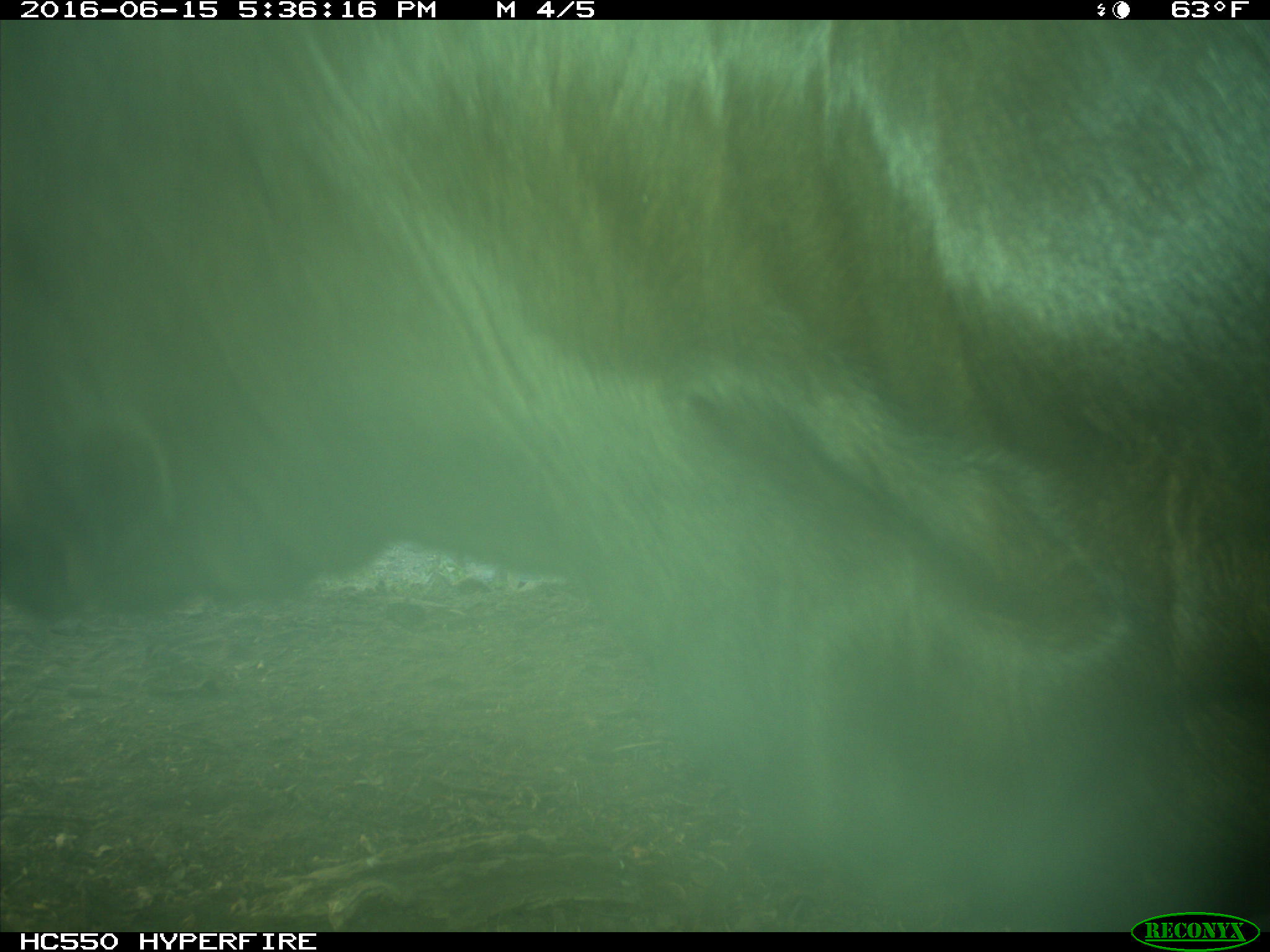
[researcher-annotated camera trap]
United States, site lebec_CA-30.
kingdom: Animalia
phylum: Chordata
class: Mammalia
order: Artiodactyla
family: Bovidae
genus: Bos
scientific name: Bos taurus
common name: domestic cow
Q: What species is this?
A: Bos taurus (domestic cow).